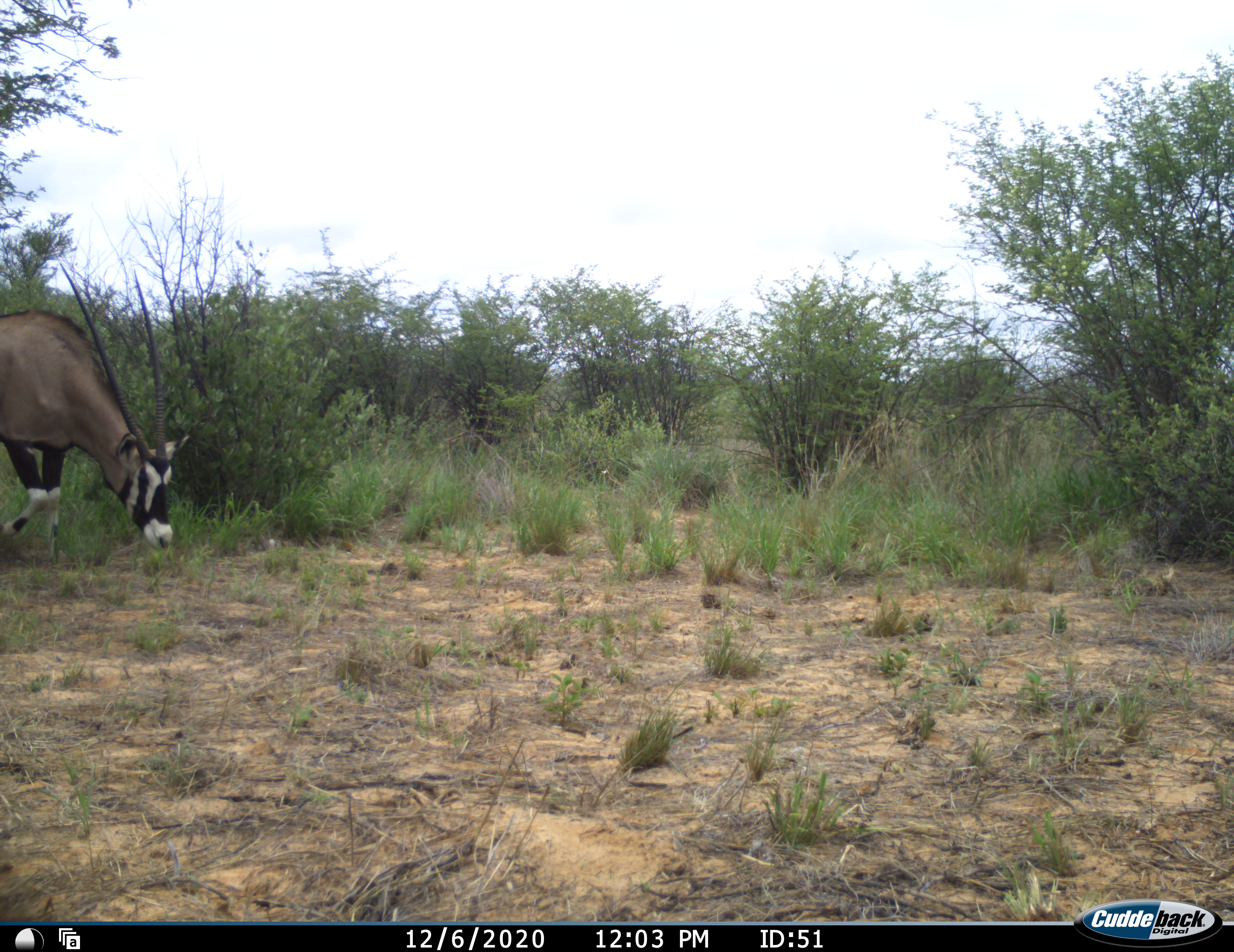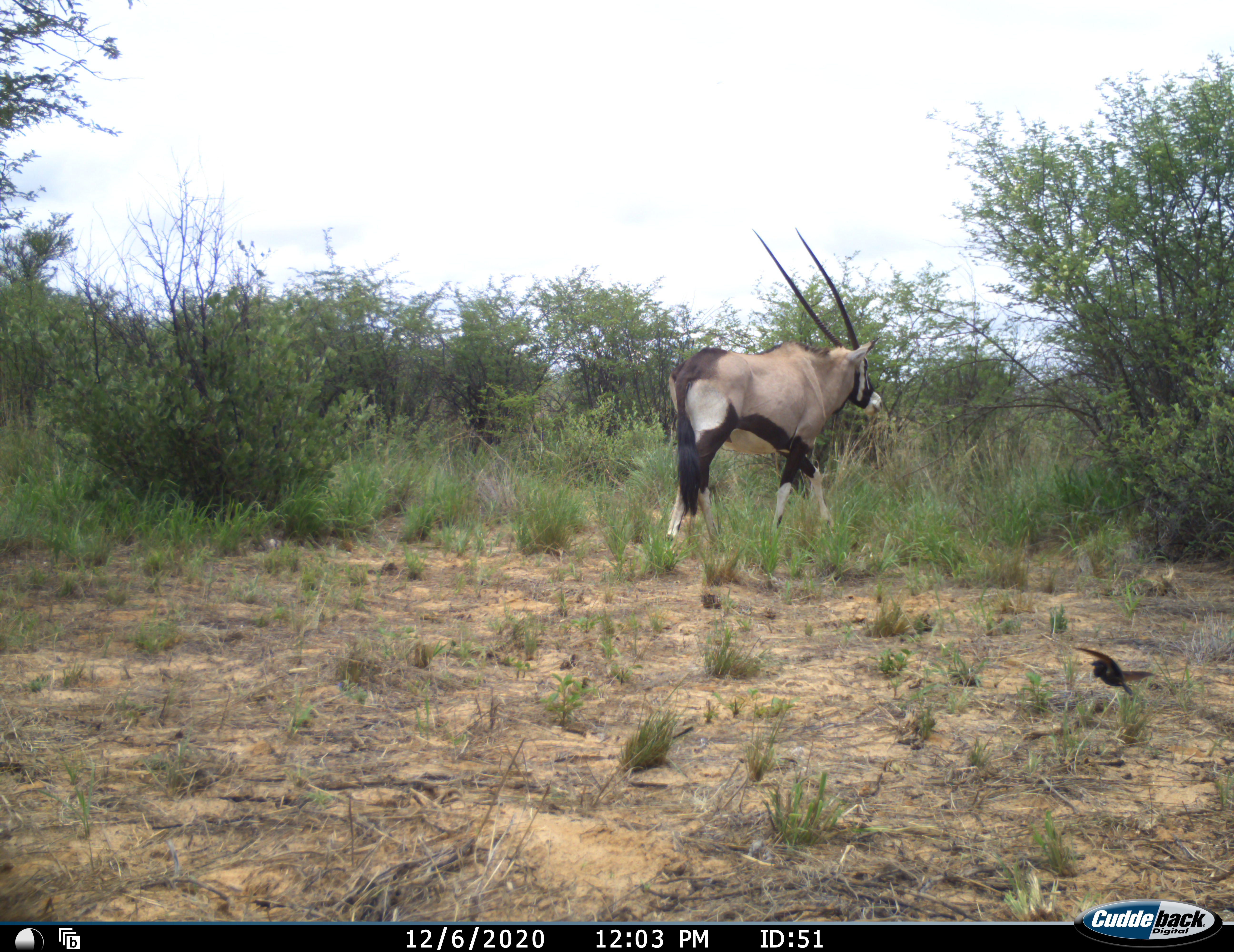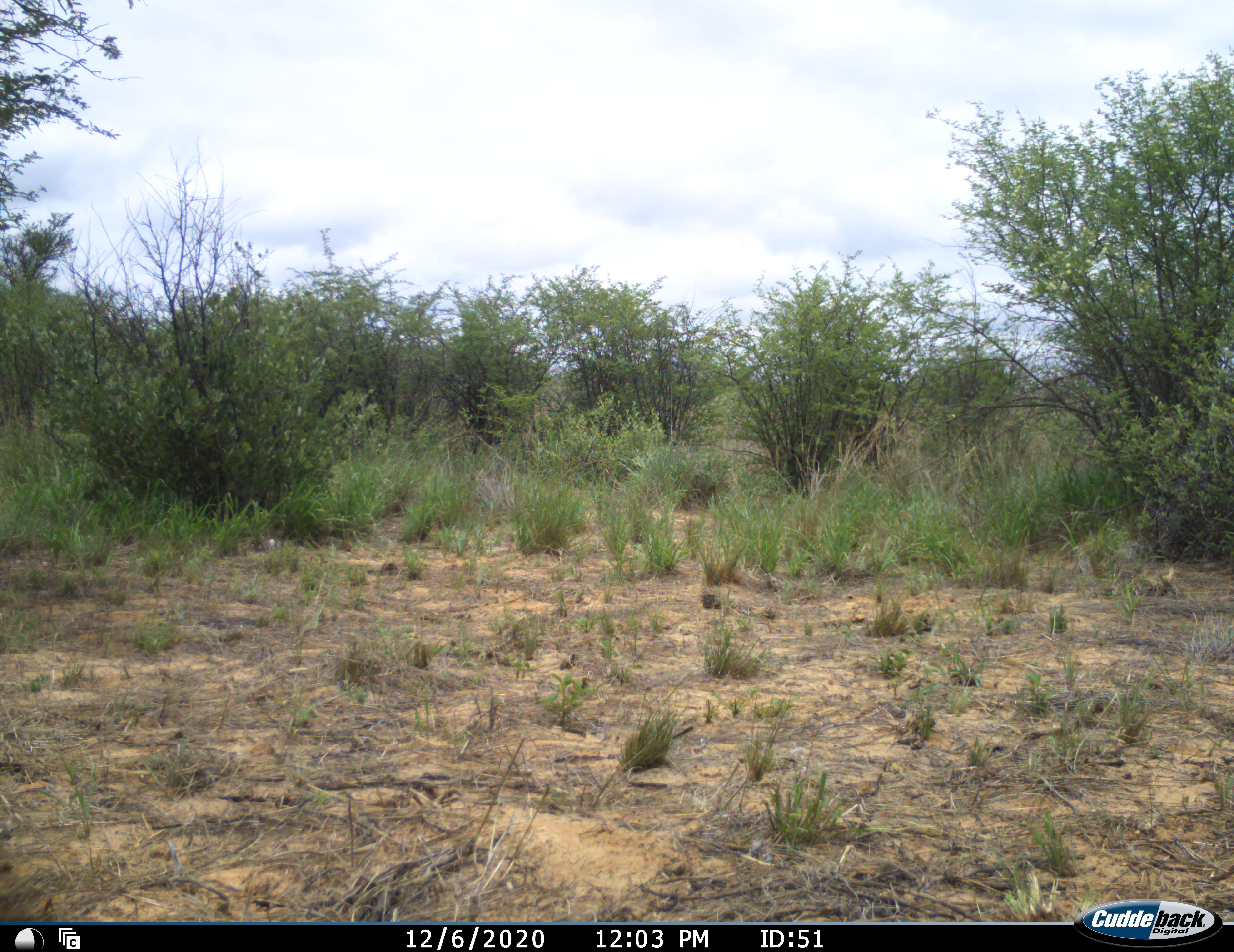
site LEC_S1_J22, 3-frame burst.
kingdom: Animalia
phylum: Chordata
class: Mammalia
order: Artiodactyla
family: Bovidae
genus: Oryx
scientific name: Oryx gazella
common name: gemsbok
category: oryx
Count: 1.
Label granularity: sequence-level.